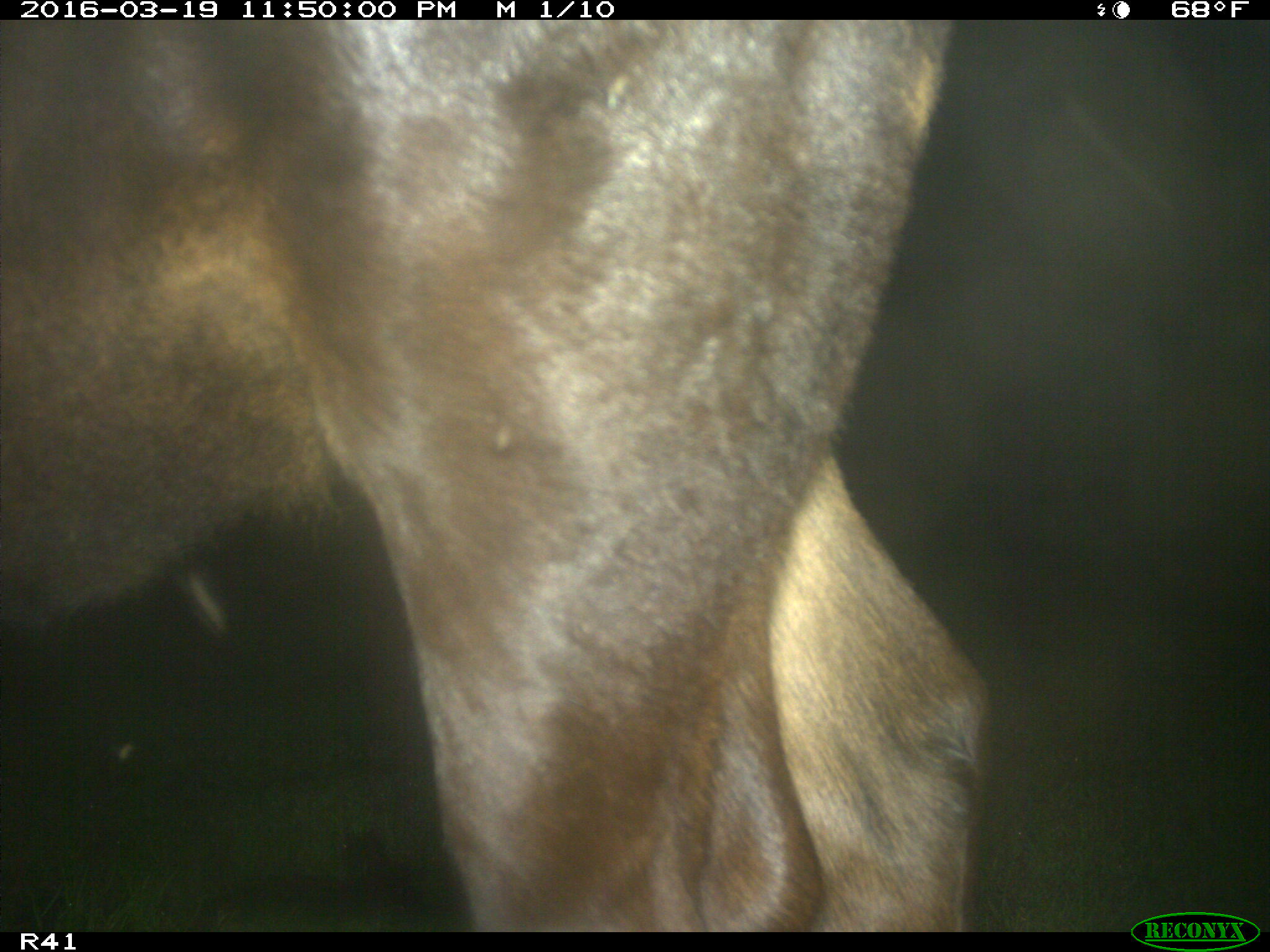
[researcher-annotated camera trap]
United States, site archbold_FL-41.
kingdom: Animalia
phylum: Chordata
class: Mammalia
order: Artiodactyla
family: Bovidae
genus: Bos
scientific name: Bos taurus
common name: domestic cow